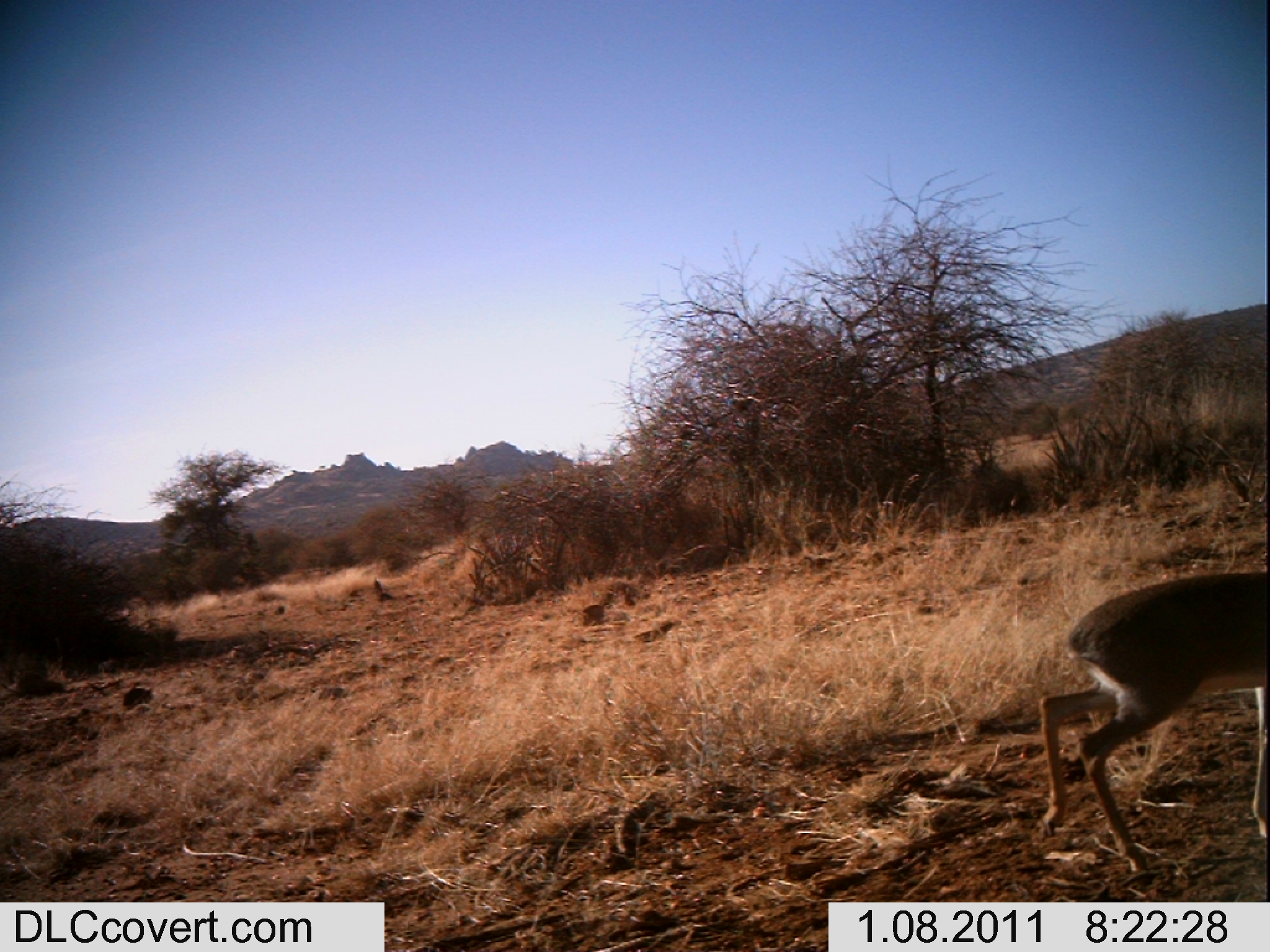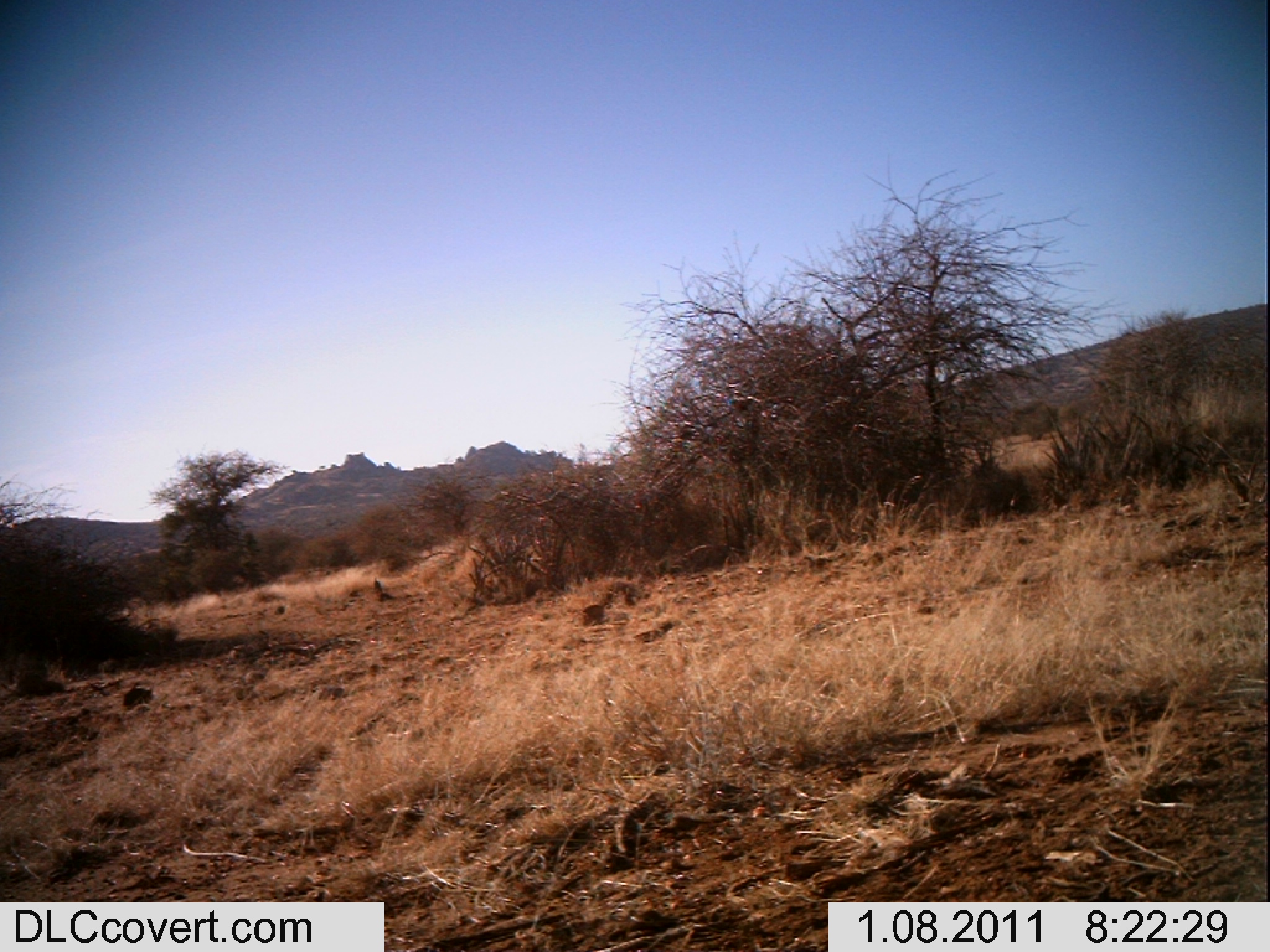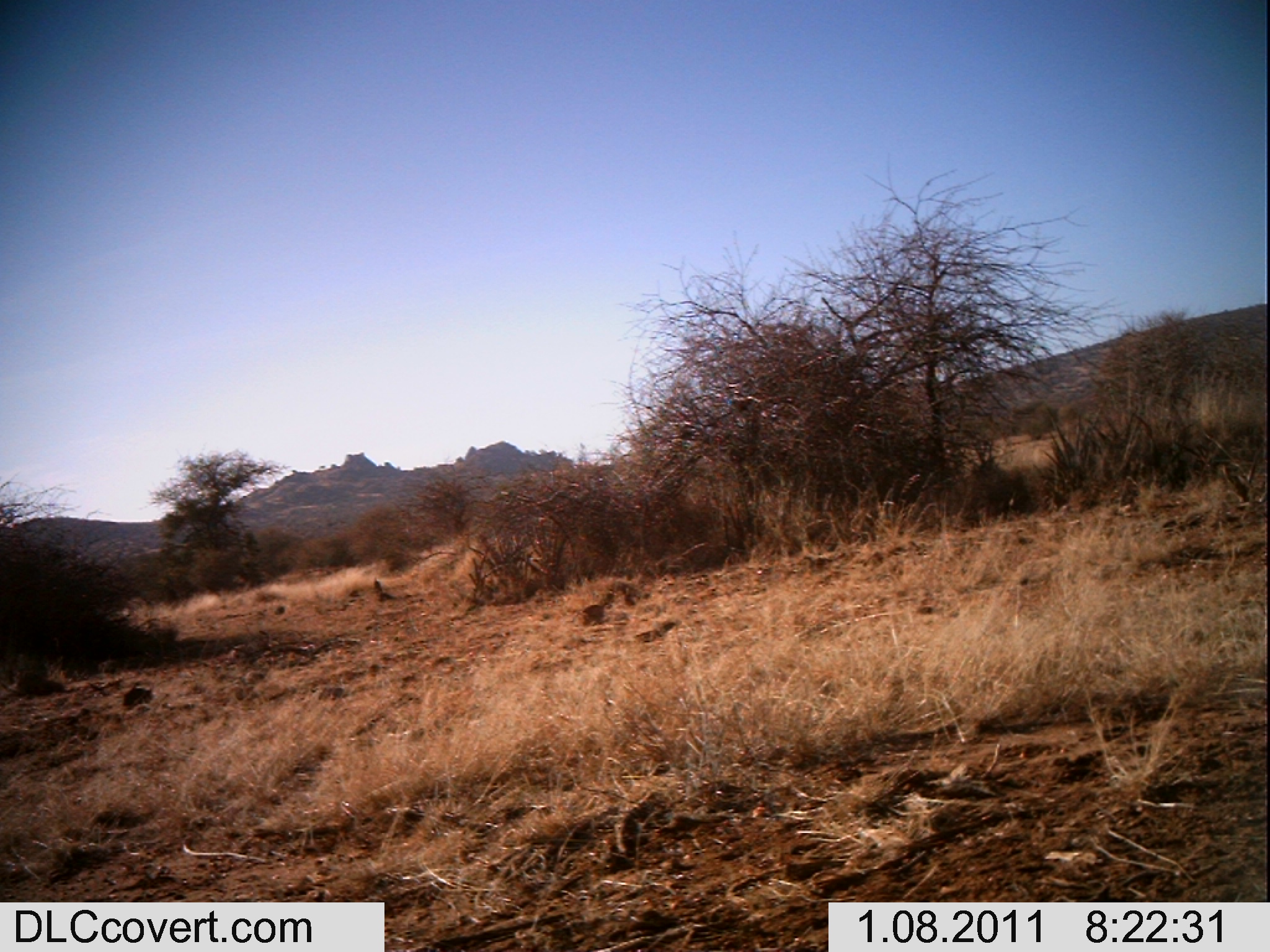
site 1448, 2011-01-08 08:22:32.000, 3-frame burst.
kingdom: Animalia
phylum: Chordata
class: Mammalia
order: Artiodactyla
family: Bovidae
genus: Madoqua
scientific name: Madoqua guentheri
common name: günther's dik-dik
Madoqua guentheri (günther's dik-dik), count 1.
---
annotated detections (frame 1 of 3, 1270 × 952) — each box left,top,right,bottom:
madoqua guentheri: 1034,564,1270,877